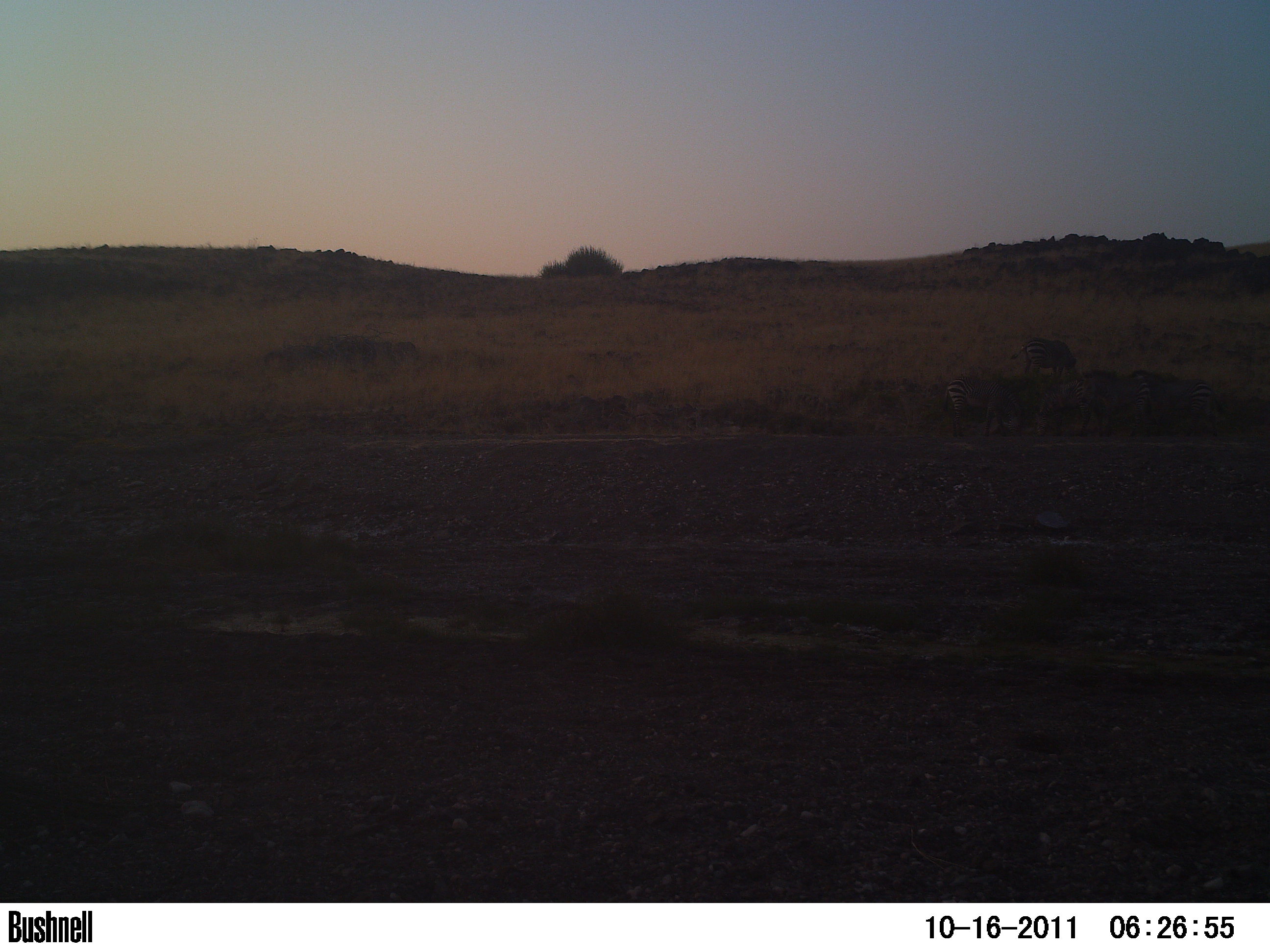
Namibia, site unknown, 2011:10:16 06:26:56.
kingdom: Animalia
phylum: Chordata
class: Mammalia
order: Perissodactyla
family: Equidae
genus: Equus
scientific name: Equus zebra hartmannae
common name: hartmann's mountain zebra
Equus zebra hartmannae (hartmann's mountain zebra).